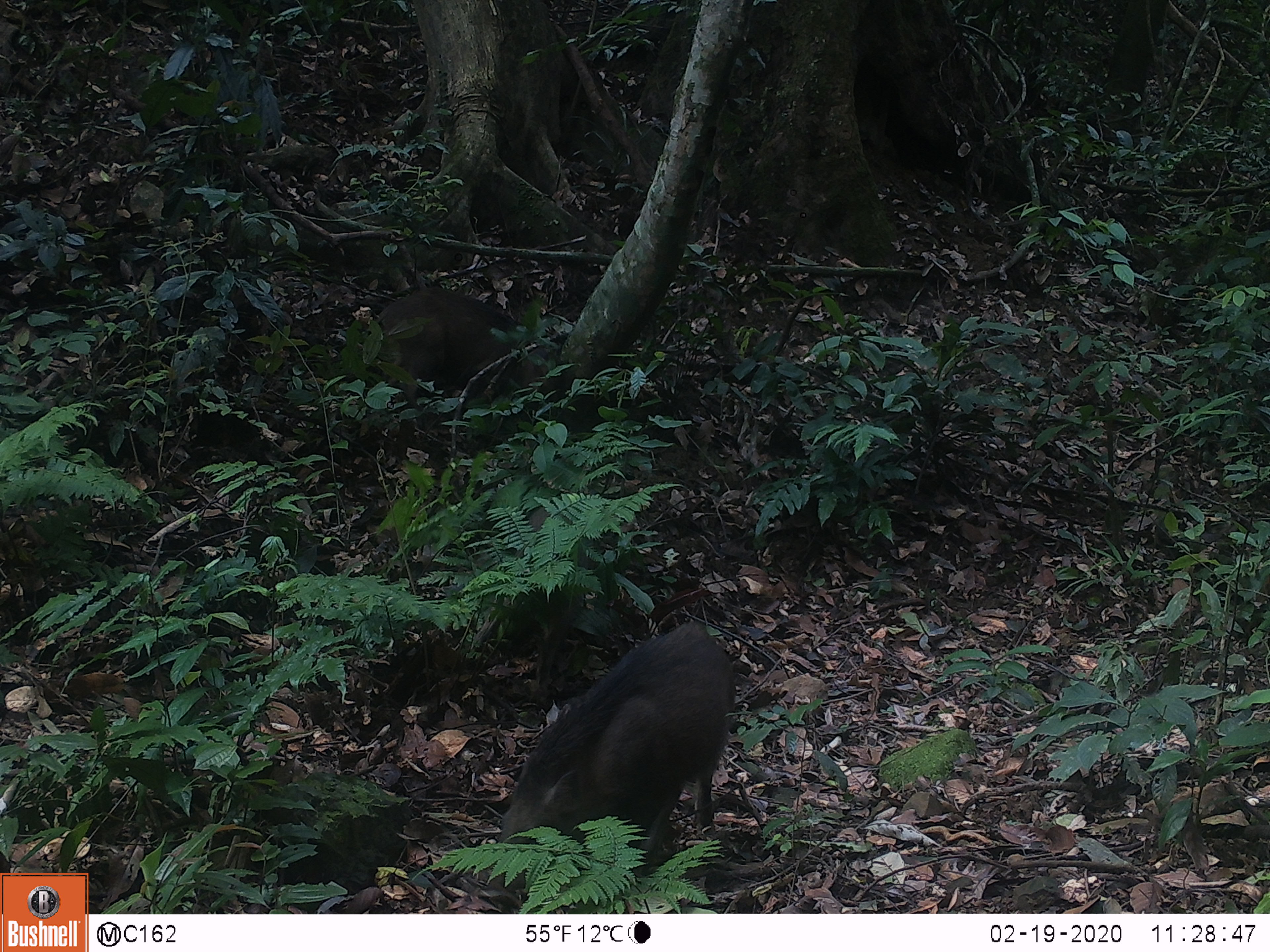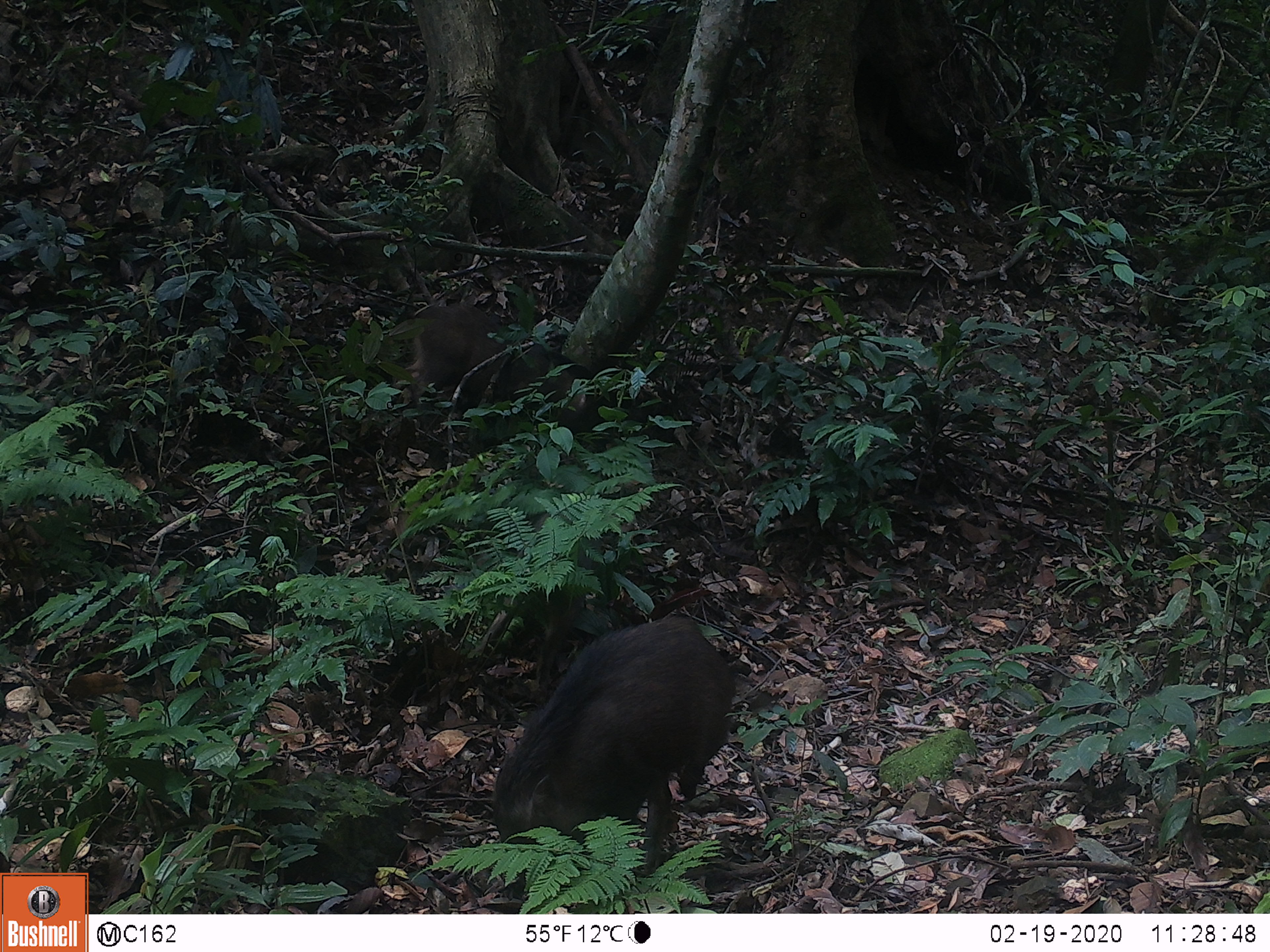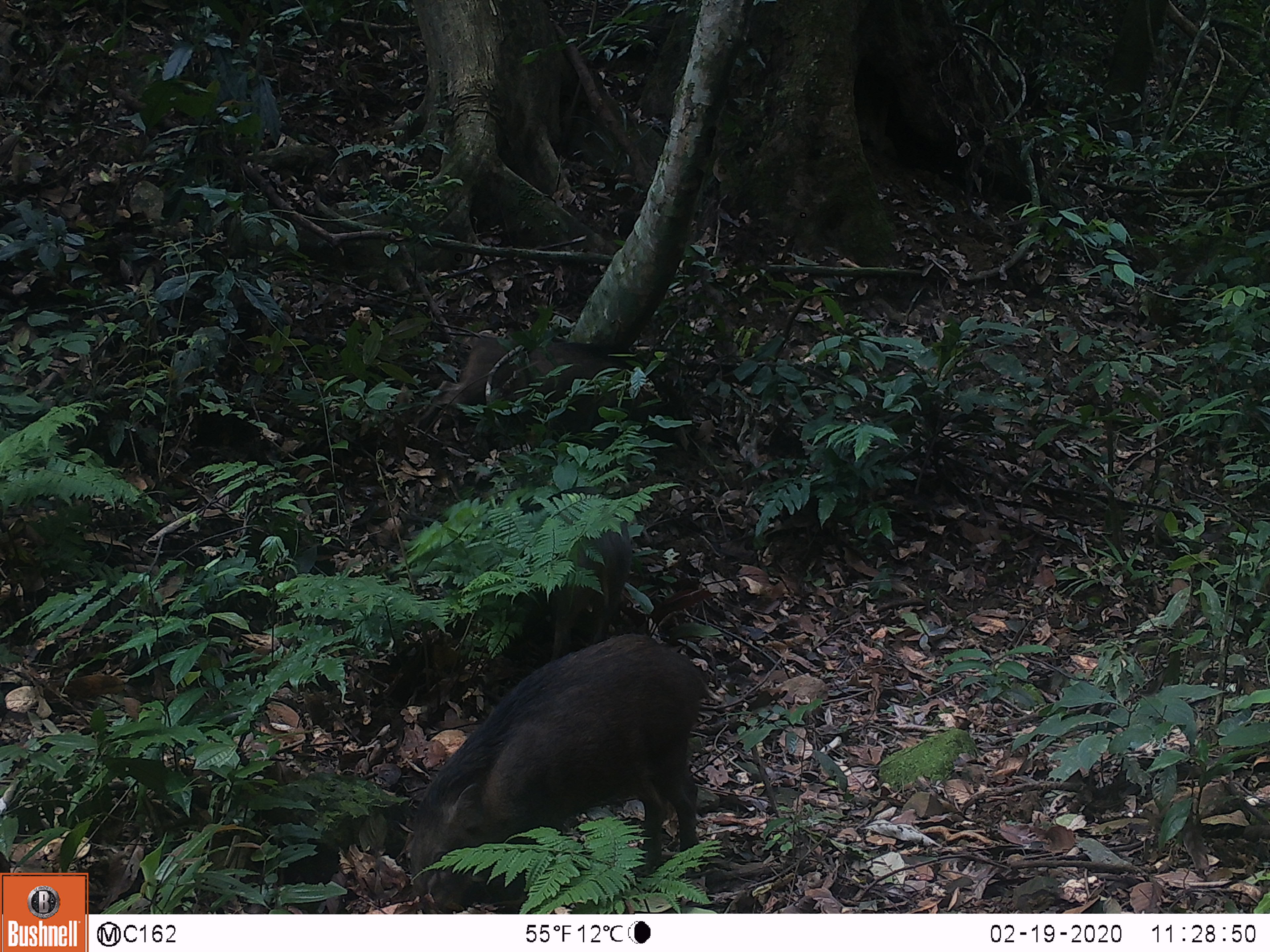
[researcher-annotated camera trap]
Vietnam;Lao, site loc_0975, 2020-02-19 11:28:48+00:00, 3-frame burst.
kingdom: Animalia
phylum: Chordata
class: Mammalia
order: Artiodactyla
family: Suidae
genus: Sus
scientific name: Sus scrofa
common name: eurasian wild pig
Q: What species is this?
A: Eurasian wild pig (Sus scrofa).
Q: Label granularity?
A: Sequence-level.